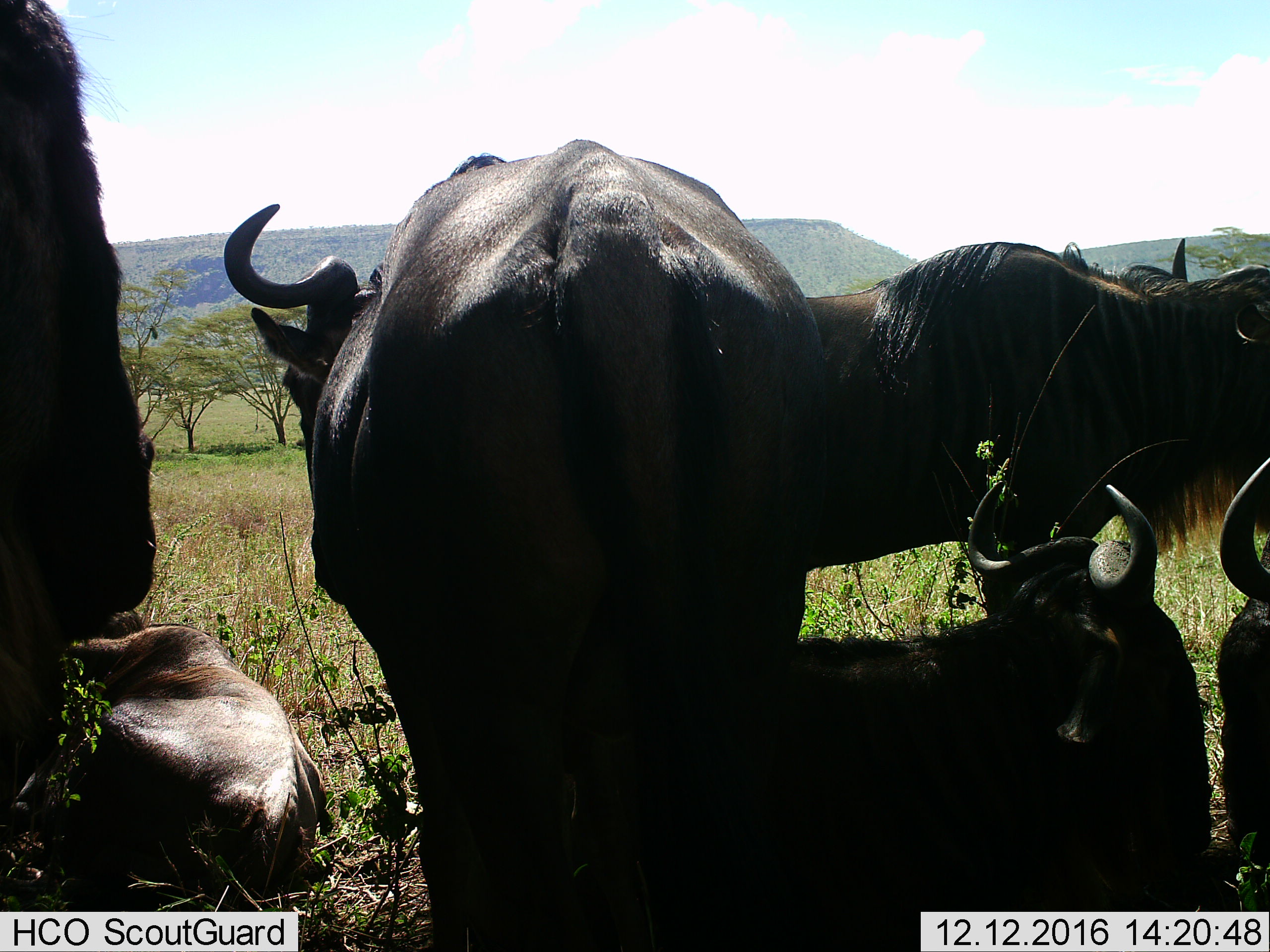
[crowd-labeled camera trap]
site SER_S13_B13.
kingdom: Animalia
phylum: Chordata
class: Mammalia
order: Artiodactyla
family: Bovidae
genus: Connochaetes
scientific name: Connochaetes taurinus taurinus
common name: blue wildebeest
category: wildebeestblue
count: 6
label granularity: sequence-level